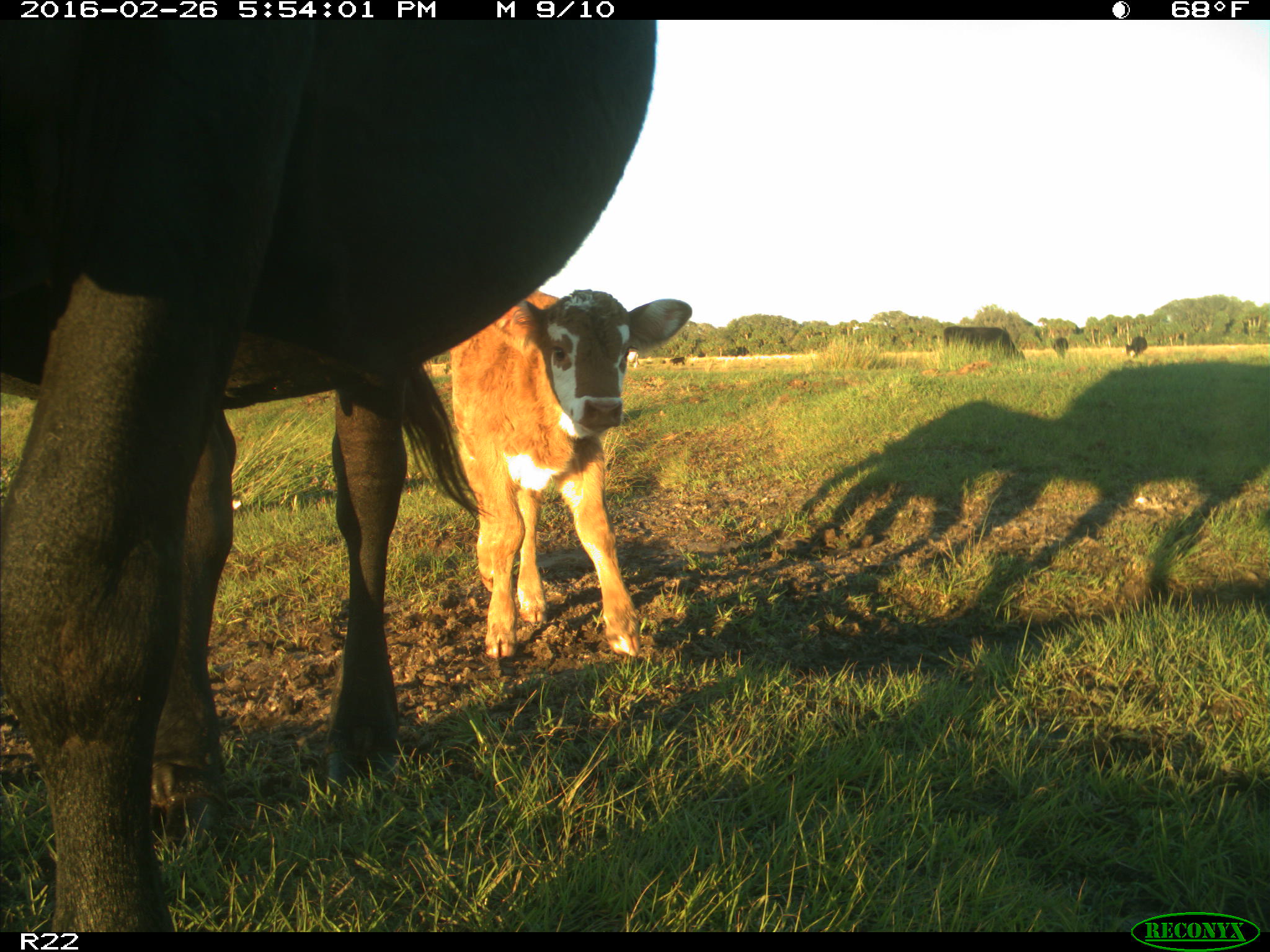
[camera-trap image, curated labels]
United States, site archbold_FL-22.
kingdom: Animalia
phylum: Chordata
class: Mammalia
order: Artiodactyla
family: Bovidae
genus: Bos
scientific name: Bos taurus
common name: domestic cow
Bos taurus (domestic cow).